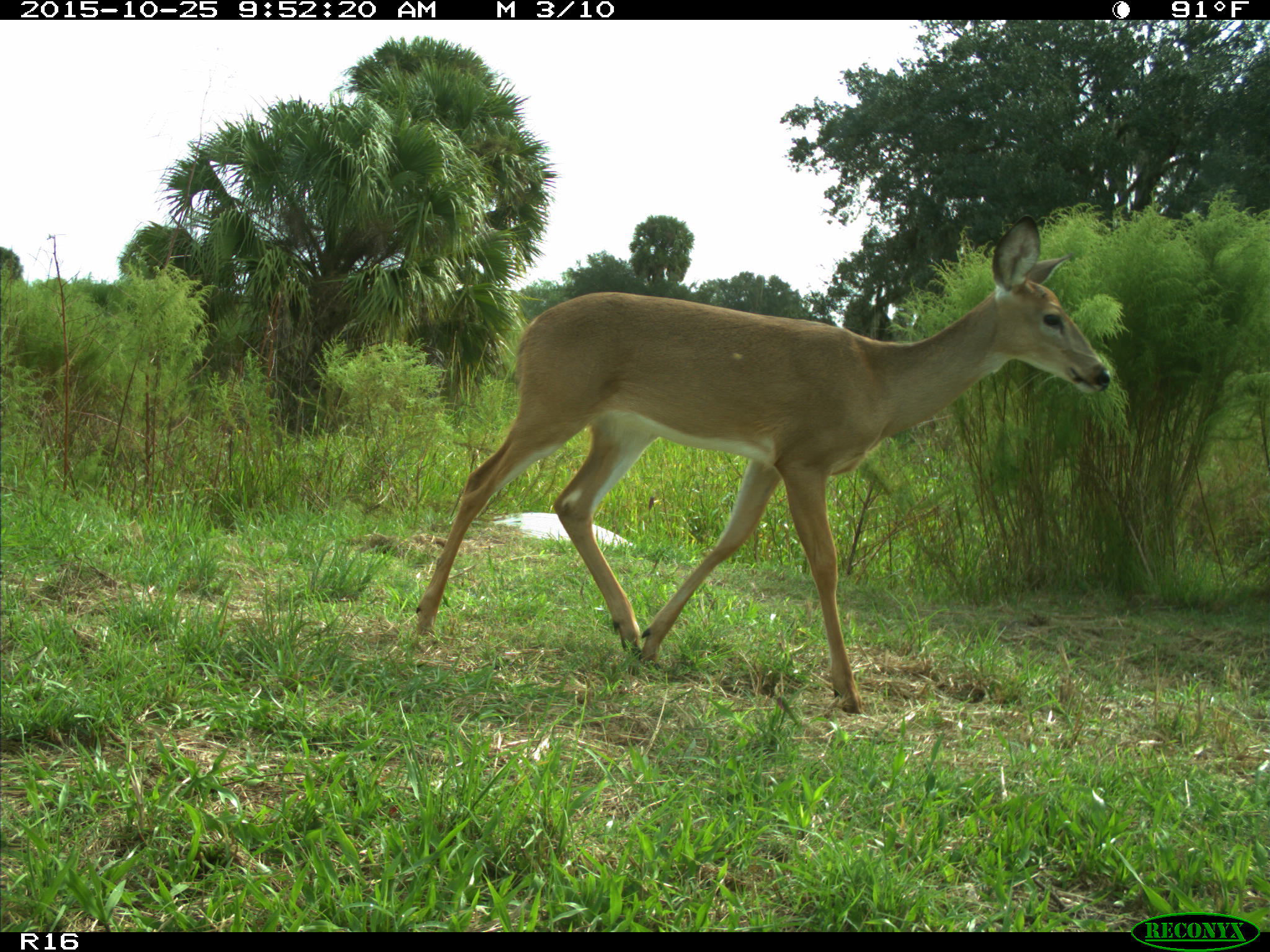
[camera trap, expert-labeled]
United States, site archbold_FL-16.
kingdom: Animalia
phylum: Chordata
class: Mammalia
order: Artiodactyla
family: Cervidae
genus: Odocoileus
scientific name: Odocoileus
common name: deer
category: unidentified deer